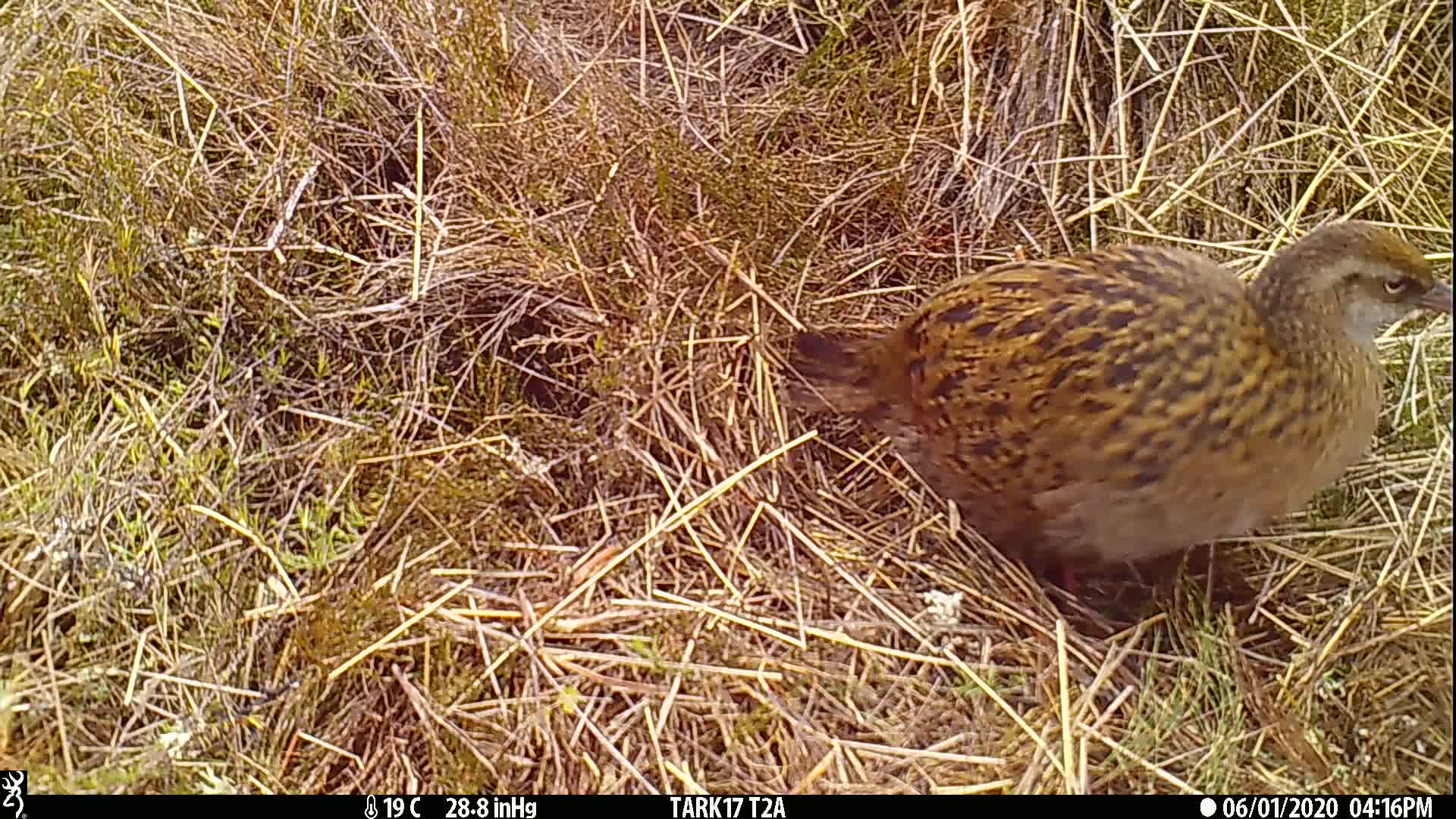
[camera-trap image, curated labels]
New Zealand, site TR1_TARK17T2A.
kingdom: Animalia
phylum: Chordata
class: Aves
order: Gruiformes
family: Rallidae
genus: Gallirallus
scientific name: Gallirallus australis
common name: weka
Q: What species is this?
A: Weka (Gallirallus australis).